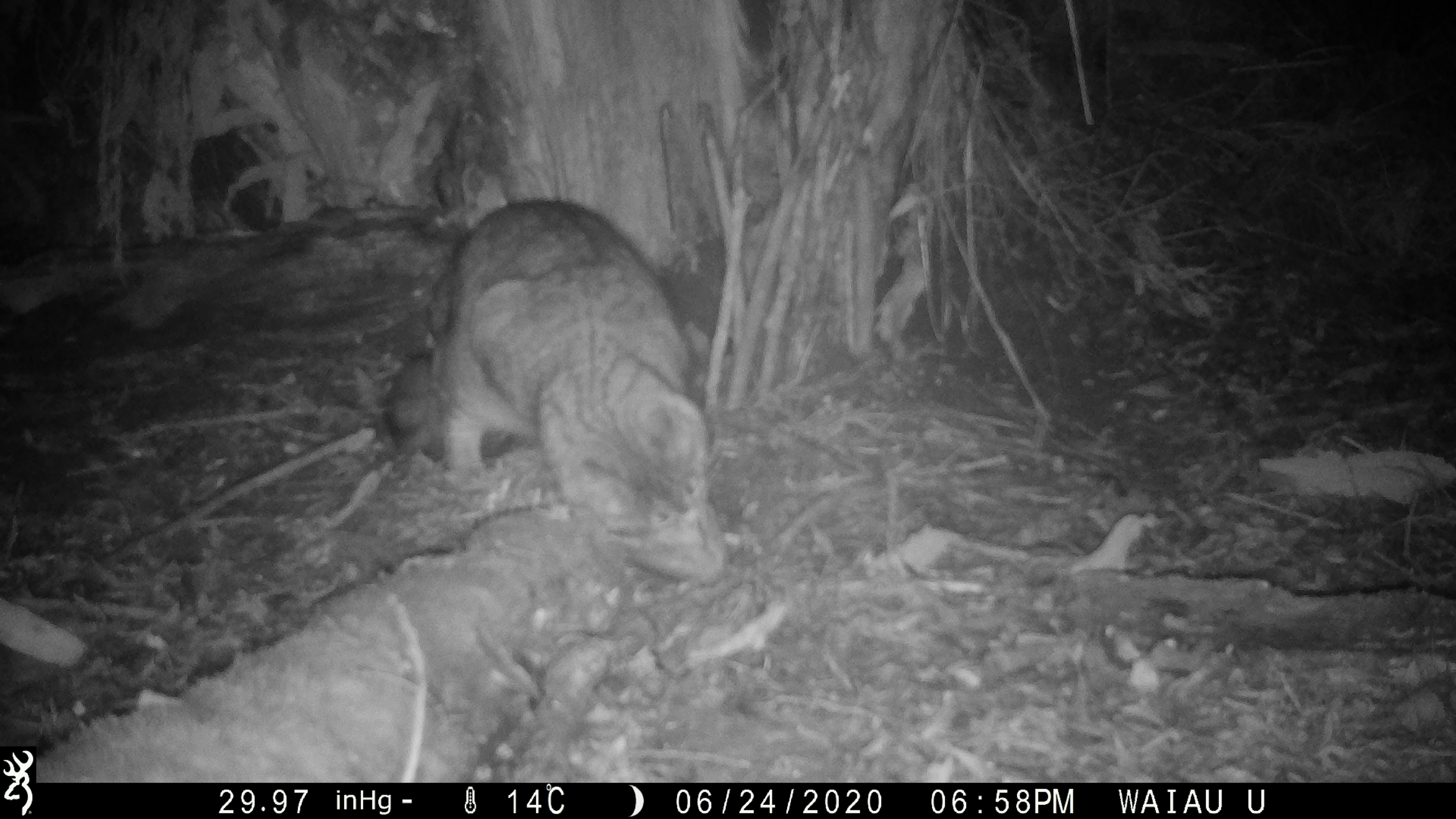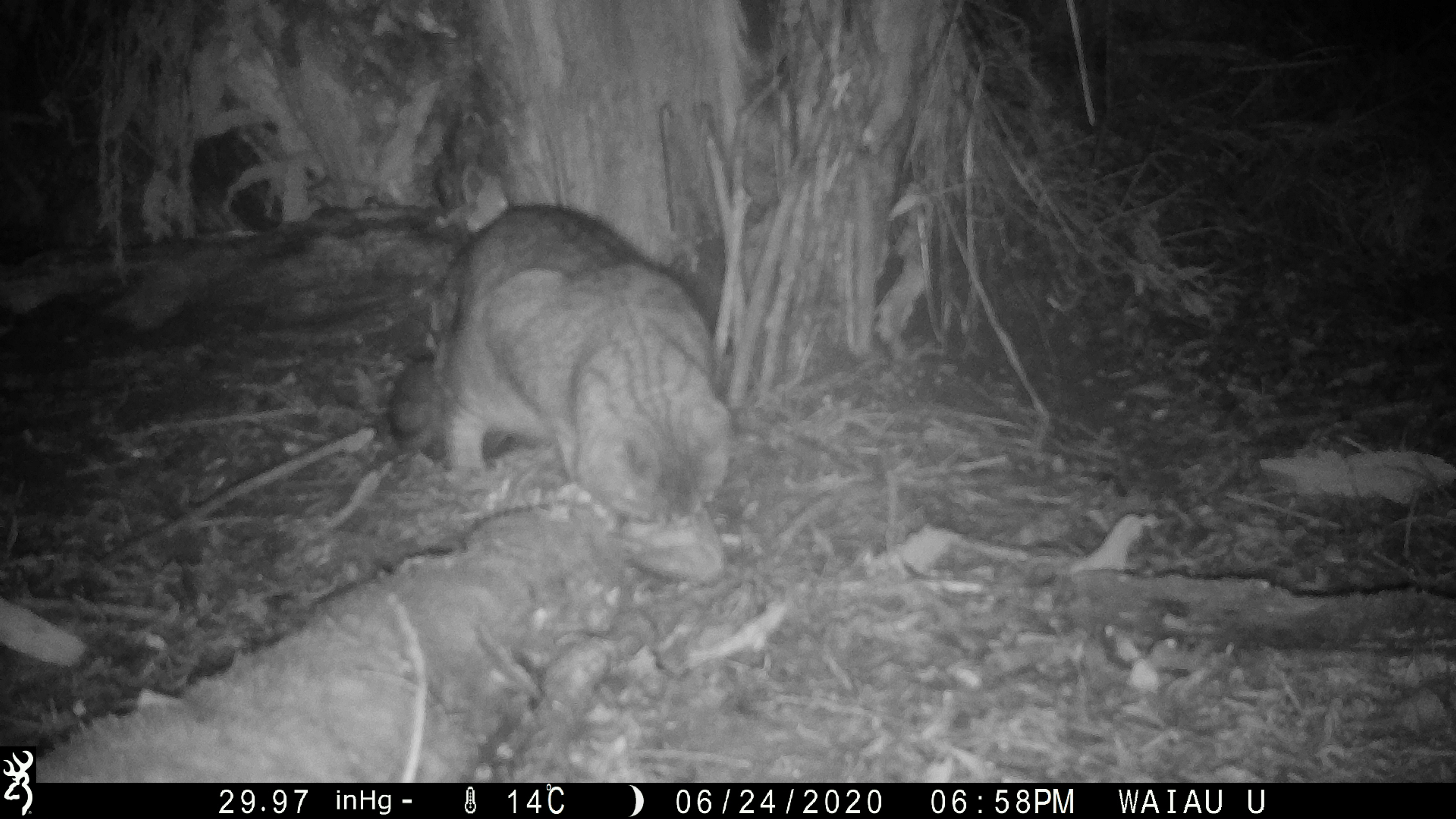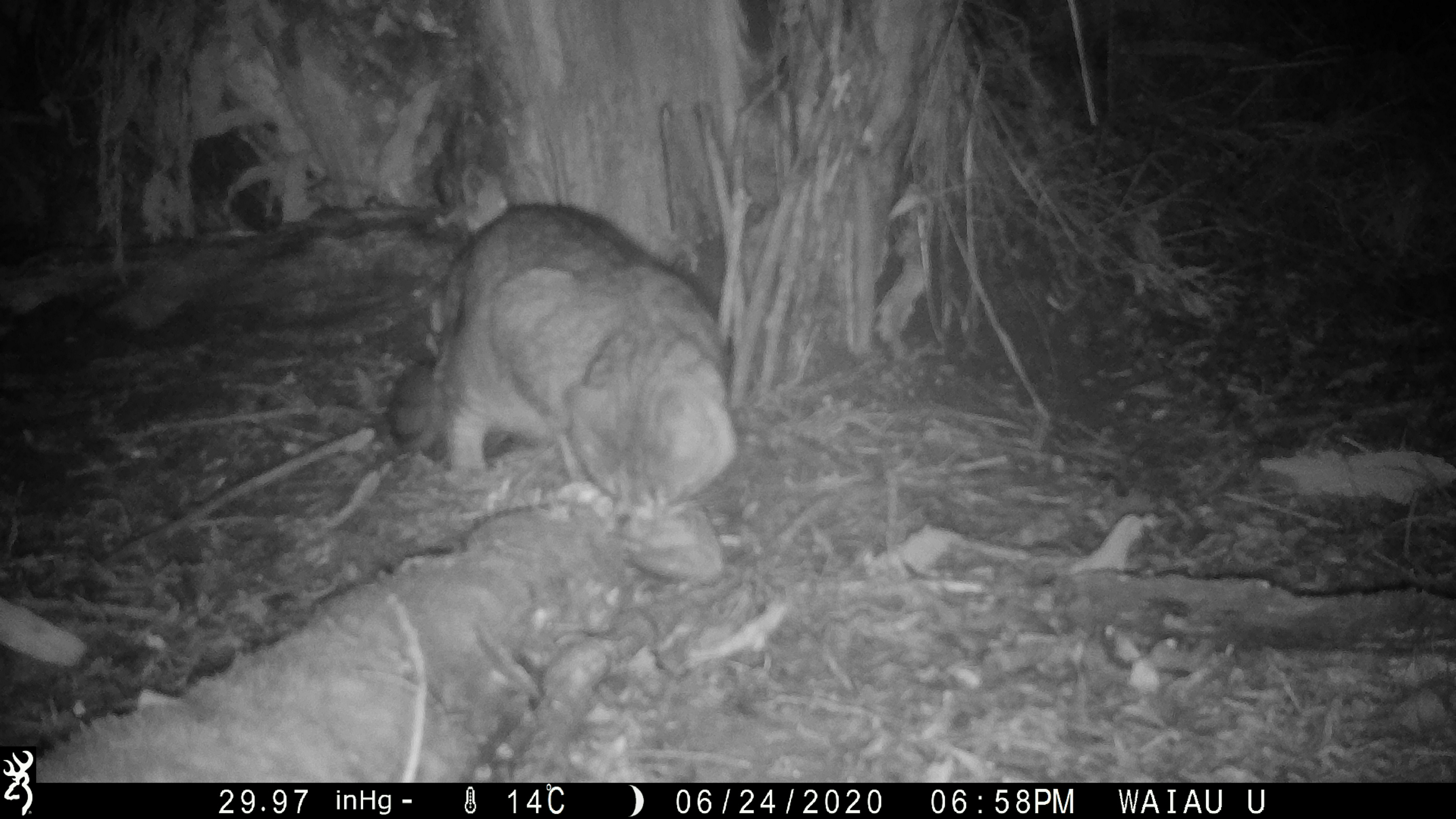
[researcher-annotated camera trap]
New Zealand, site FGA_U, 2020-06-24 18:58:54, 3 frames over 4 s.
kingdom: Animalia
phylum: Chordata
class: Mammalia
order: Carnivora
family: Felidae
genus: Felis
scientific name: Felis catus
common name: domestic cat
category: cat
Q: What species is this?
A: Cat (domestic cat) (Felis catus).